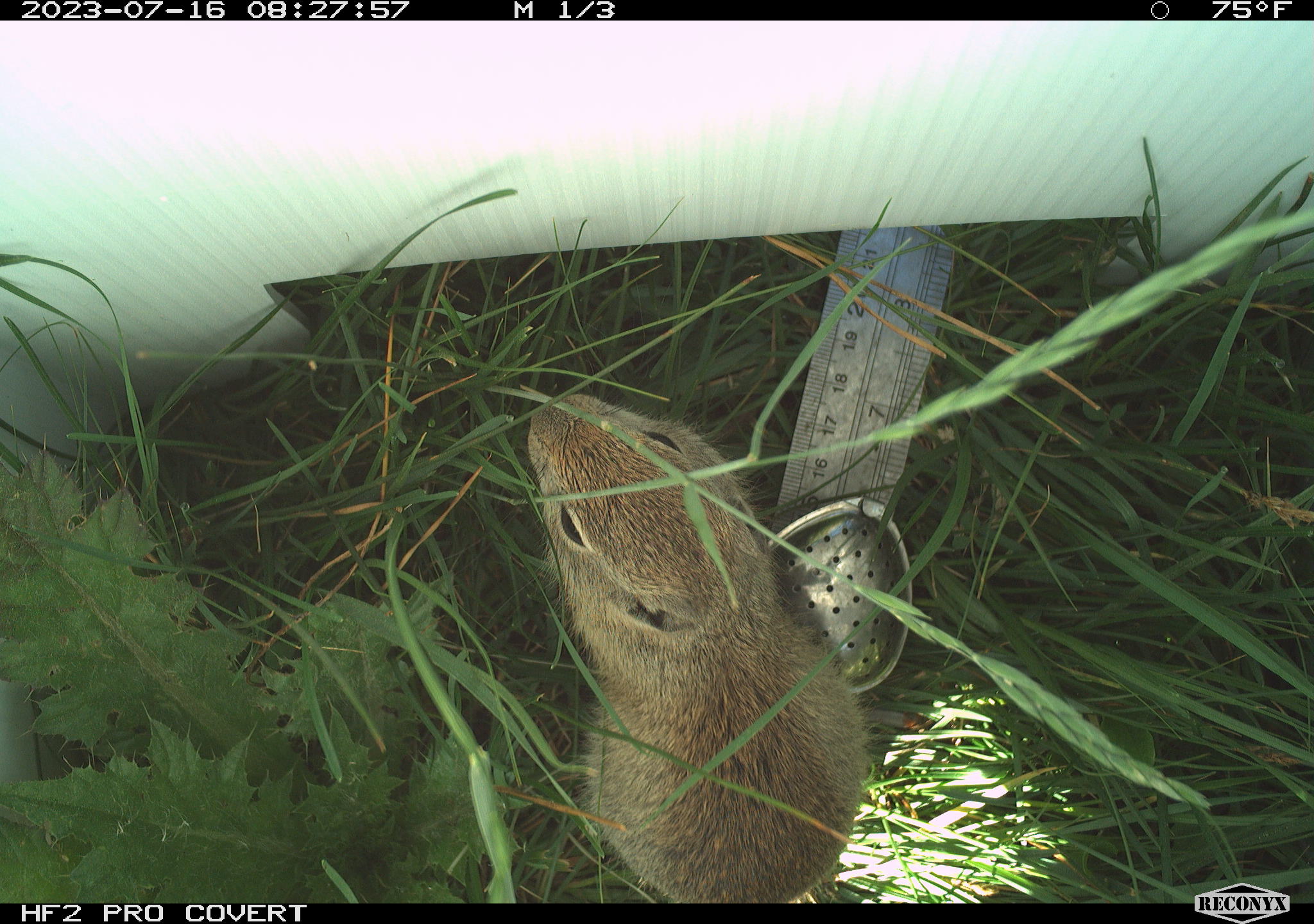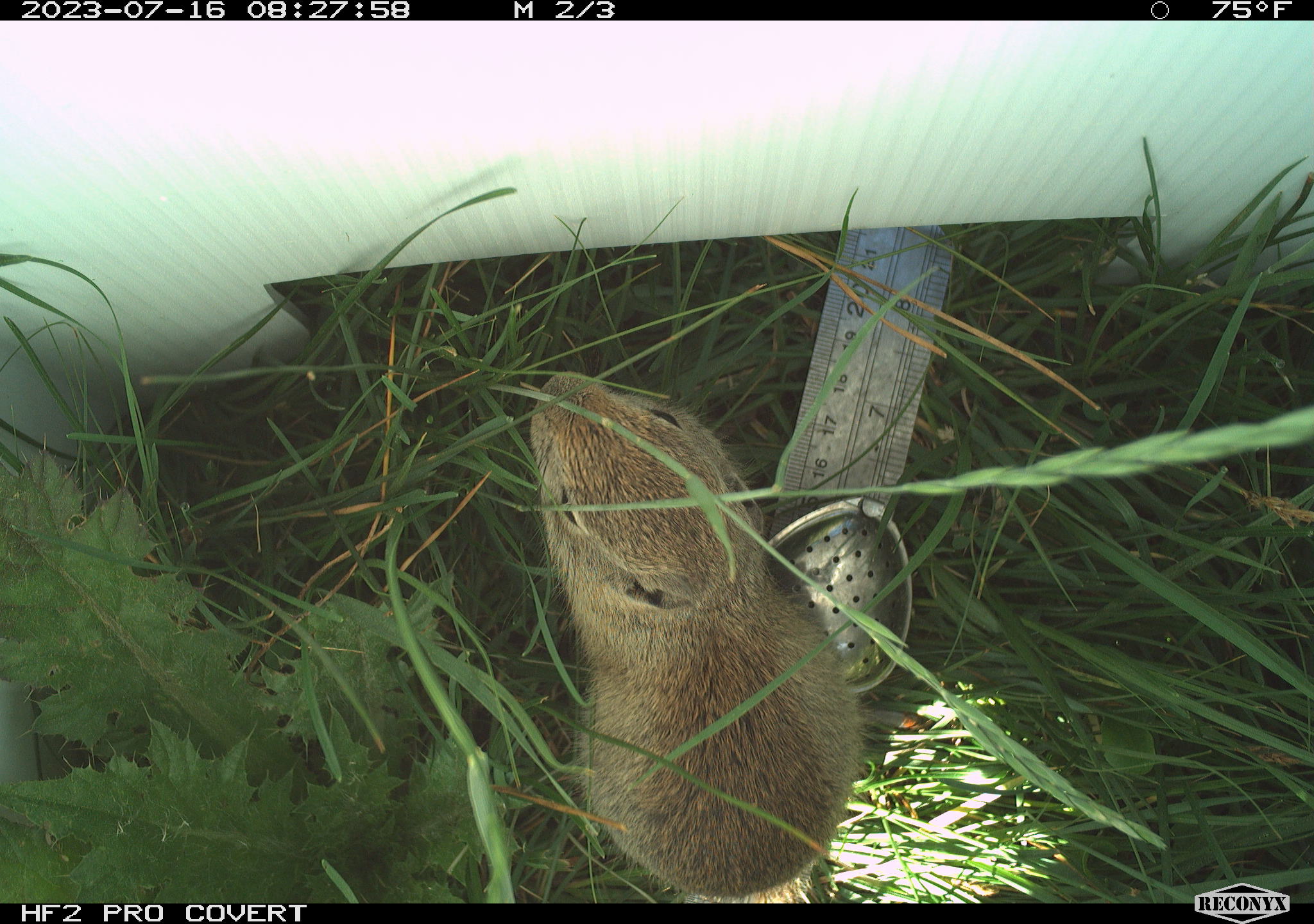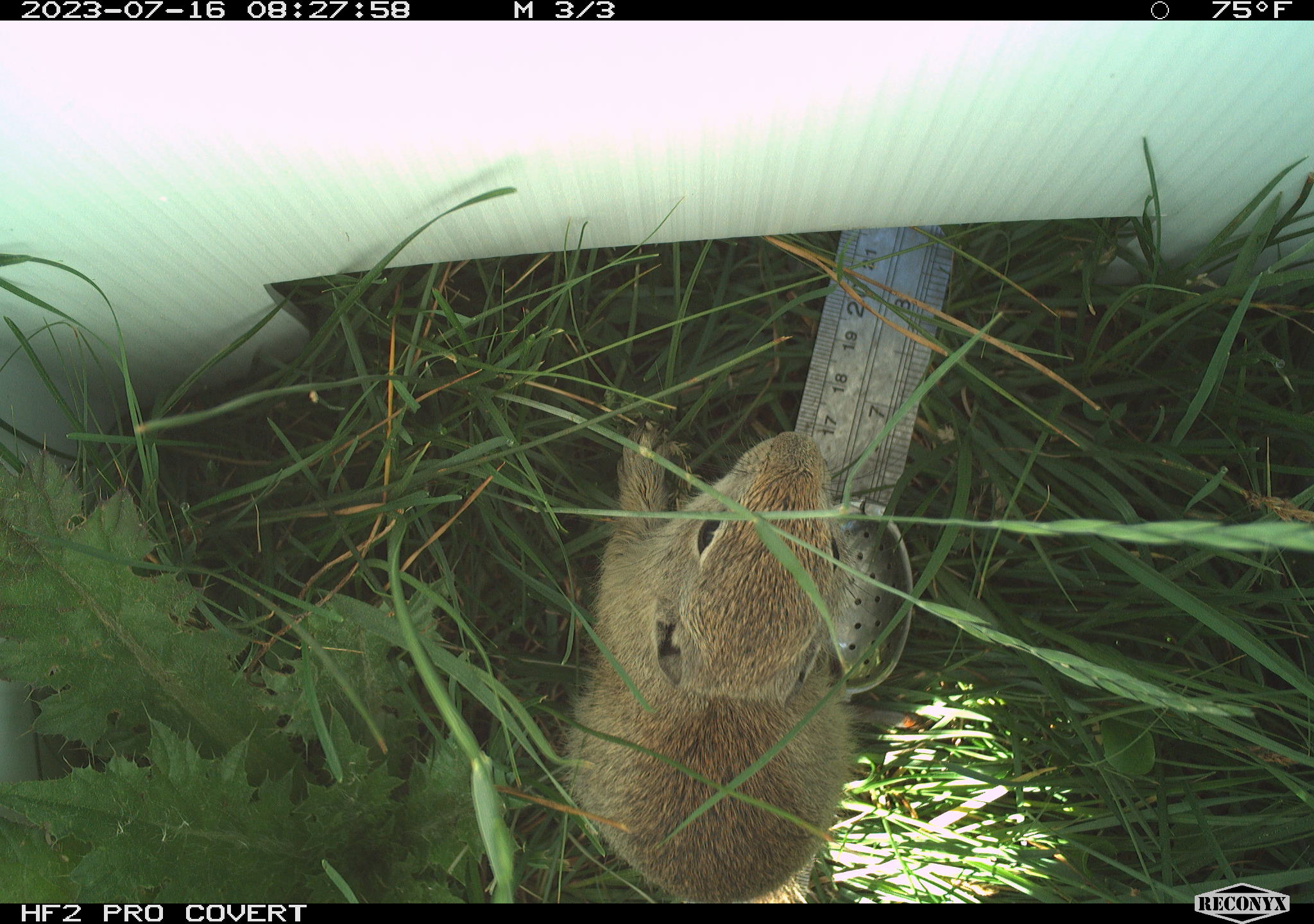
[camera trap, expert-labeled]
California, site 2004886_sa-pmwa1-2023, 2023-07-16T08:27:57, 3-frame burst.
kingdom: Animalia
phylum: Chordata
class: Mammalia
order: Rodentia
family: Sciuridae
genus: Urocitellus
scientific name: Urocitellus beldingi beldingi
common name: belding's ground squirrel